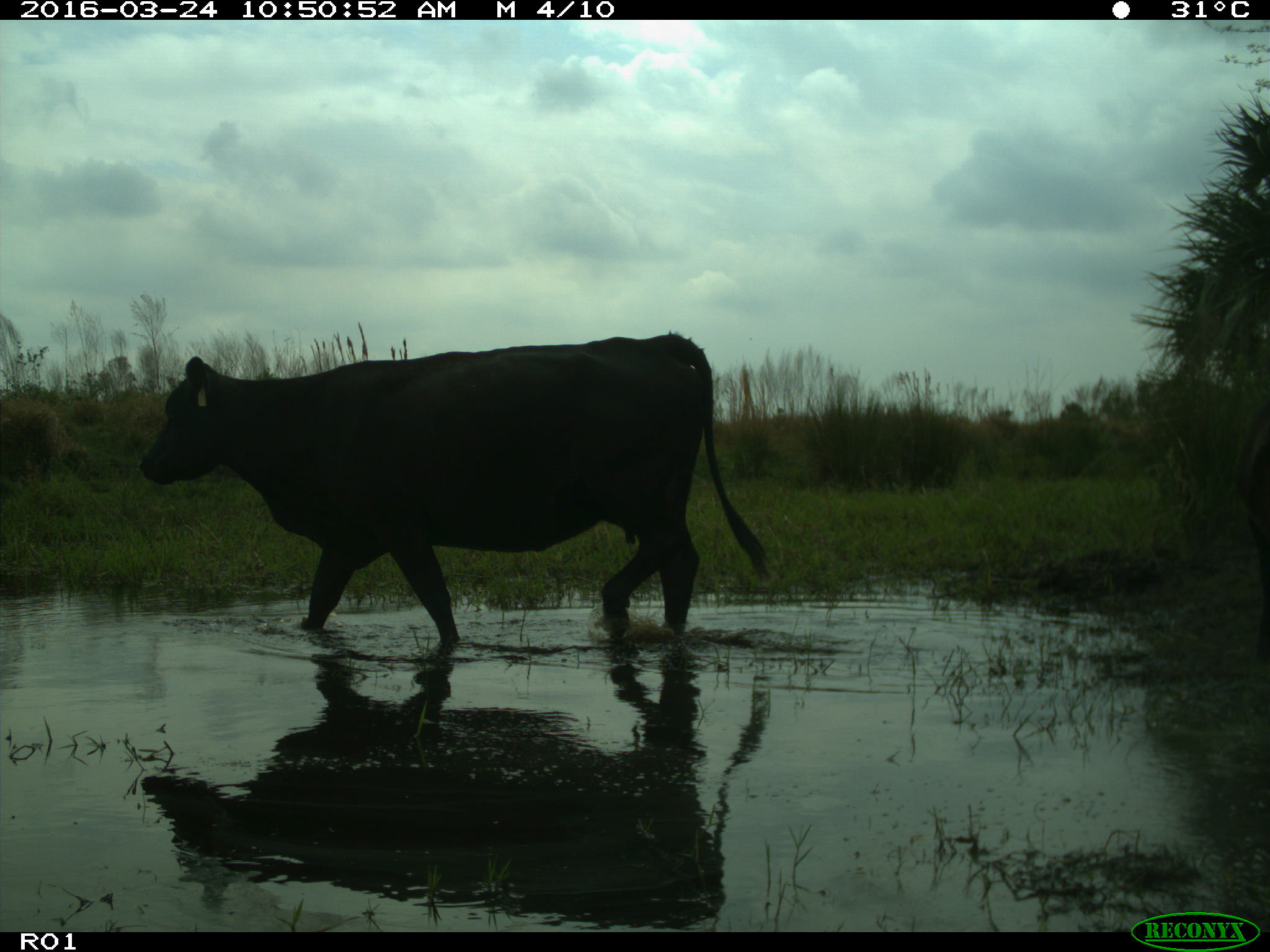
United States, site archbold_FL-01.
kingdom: Animalia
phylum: Chordata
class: Mammalia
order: Artiodactyla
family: Bovidae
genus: Bos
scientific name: Bos taurus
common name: domestic cow